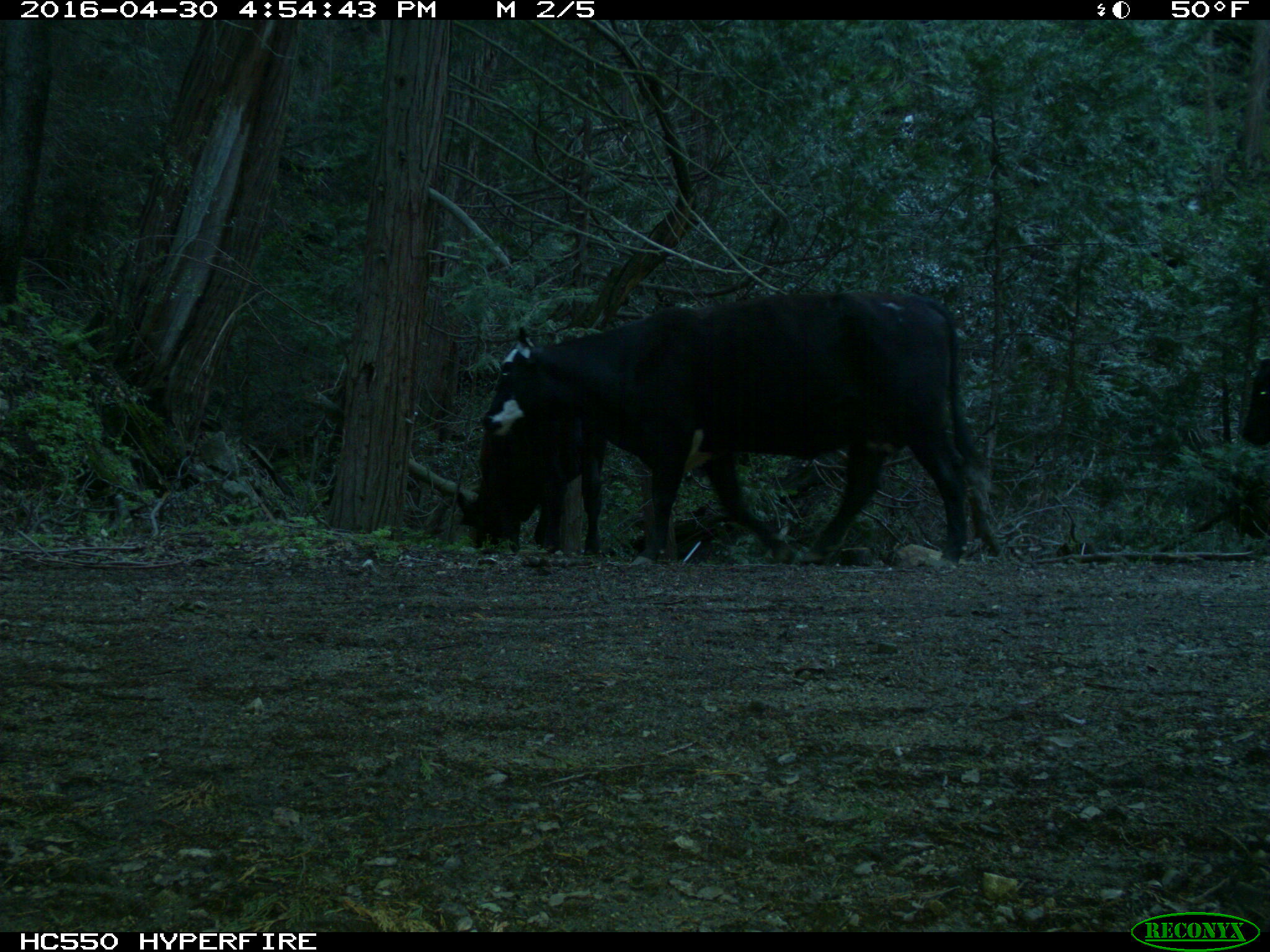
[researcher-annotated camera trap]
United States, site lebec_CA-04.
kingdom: Animalia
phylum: Chordata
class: Mammalia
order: Artiodactyla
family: Bovidae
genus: Bos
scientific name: Bos taurus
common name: domestic cow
Bos taurus (domestic cow).